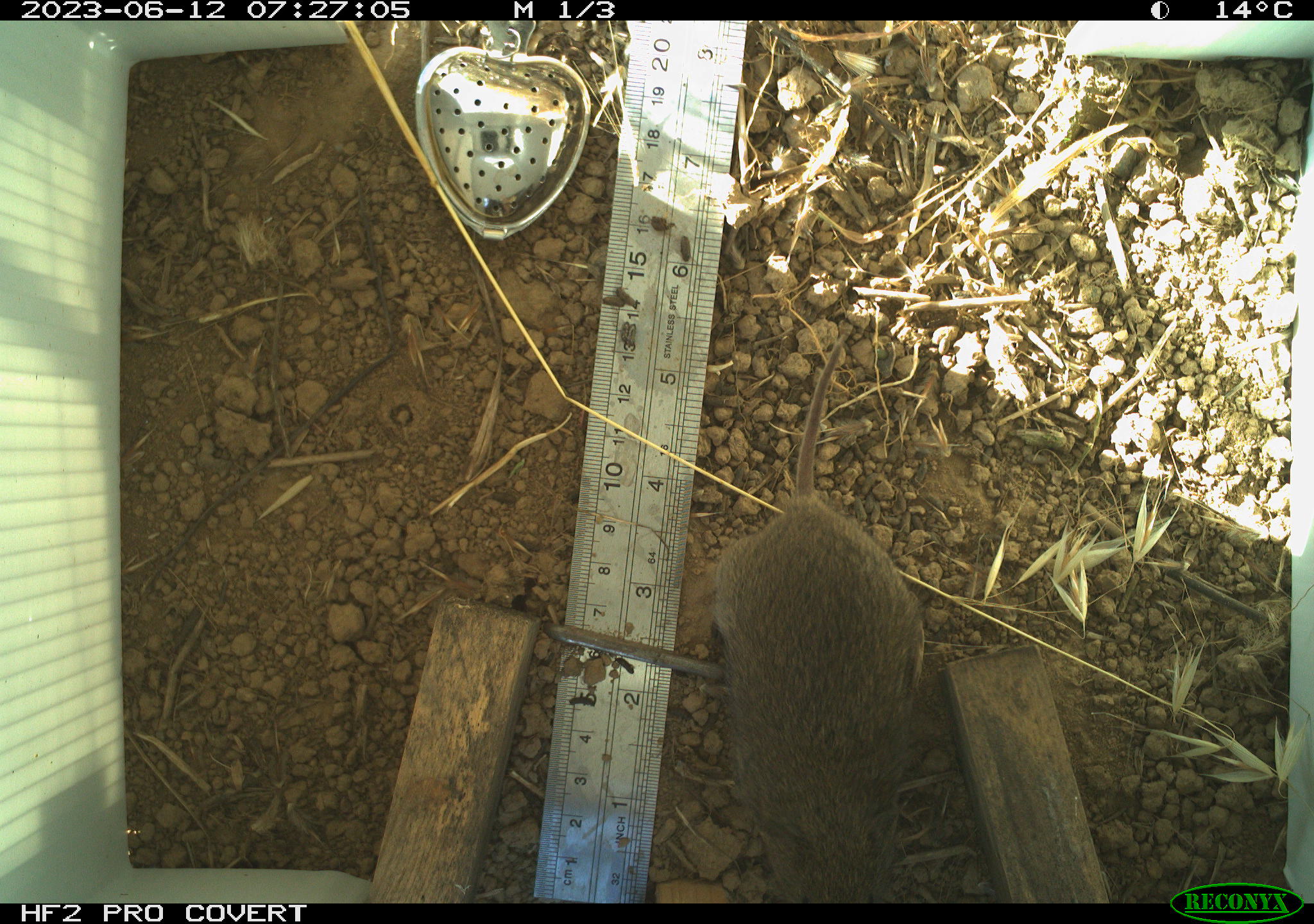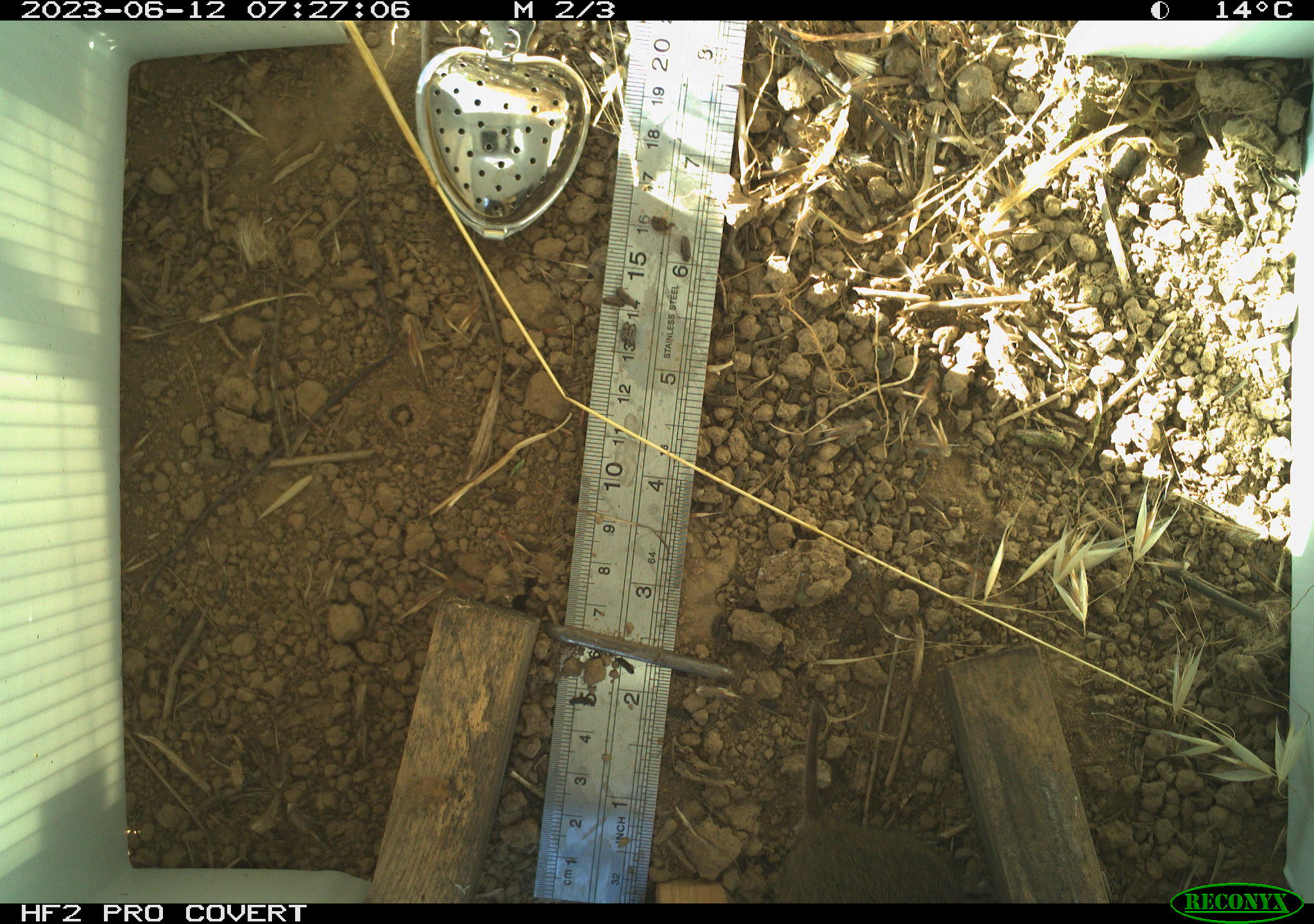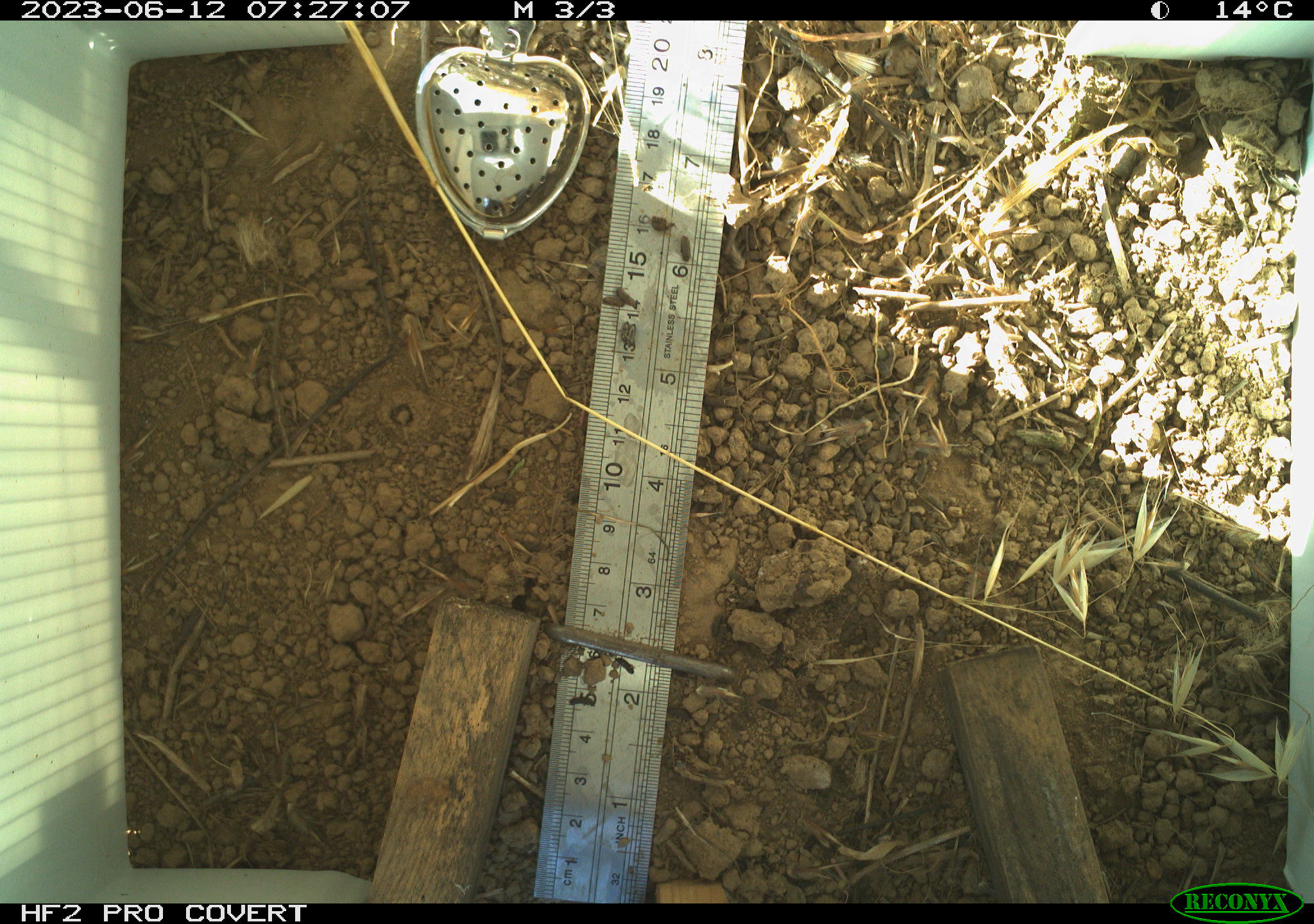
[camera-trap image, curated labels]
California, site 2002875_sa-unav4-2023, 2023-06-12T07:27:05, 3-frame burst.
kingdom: Animalia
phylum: Chordata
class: Mammalia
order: Rodentia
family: Cricetidae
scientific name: Arvicolinae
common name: voles, lemmings, and muskrats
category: arvicolinae subfamily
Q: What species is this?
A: Arvicolinae subfamily (voles, lemmings, and muskrats) (Arvicolinae).